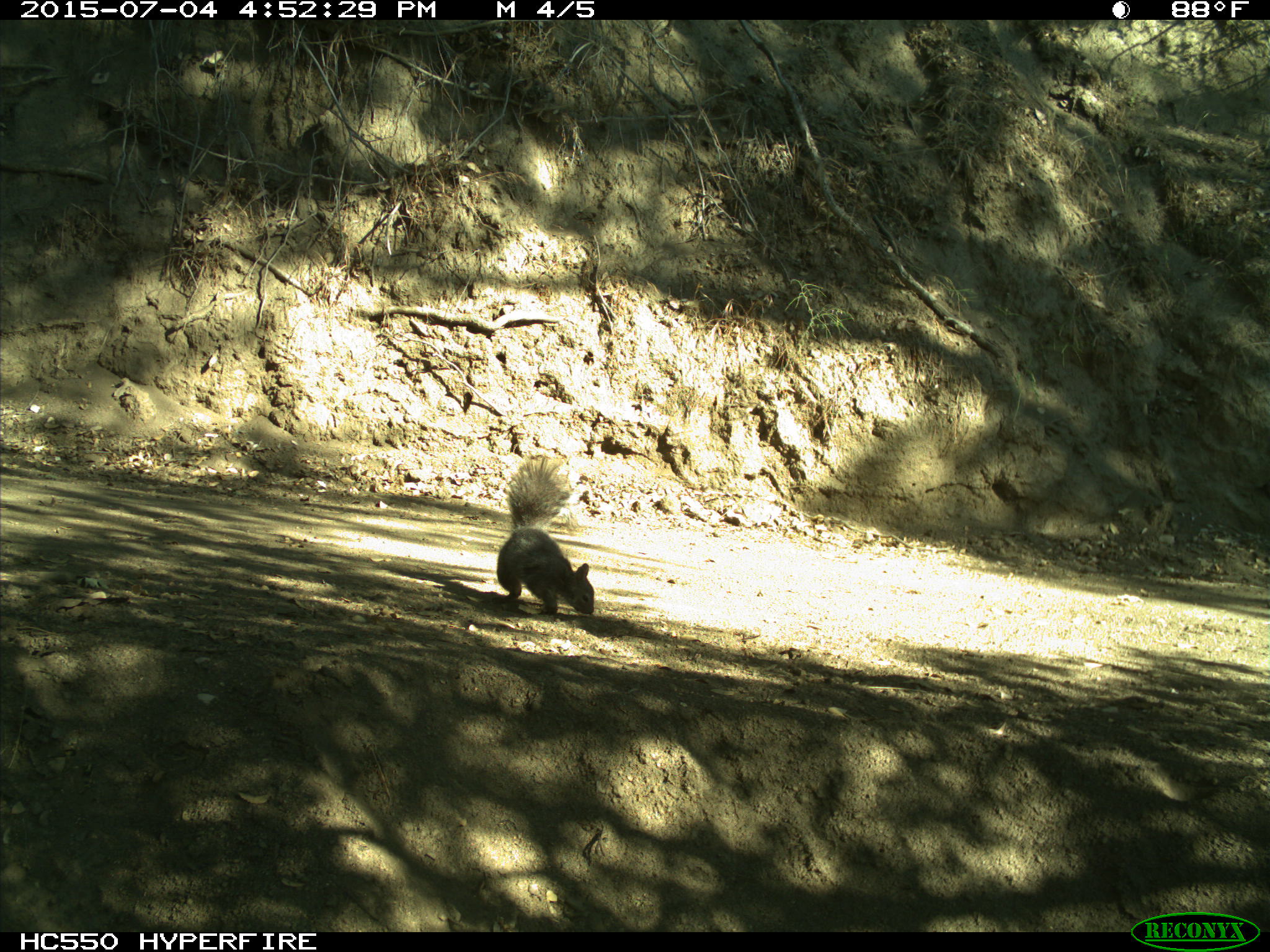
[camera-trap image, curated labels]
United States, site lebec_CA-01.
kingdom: Animalia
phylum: Chordata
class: Mammalia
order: Rodentia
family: Sciuridae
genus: Sciurus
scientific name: Sciurus carolinensis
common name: eastern gray squirrel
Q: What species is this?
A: Sciurus carolinensis (eastern gray squirrel).